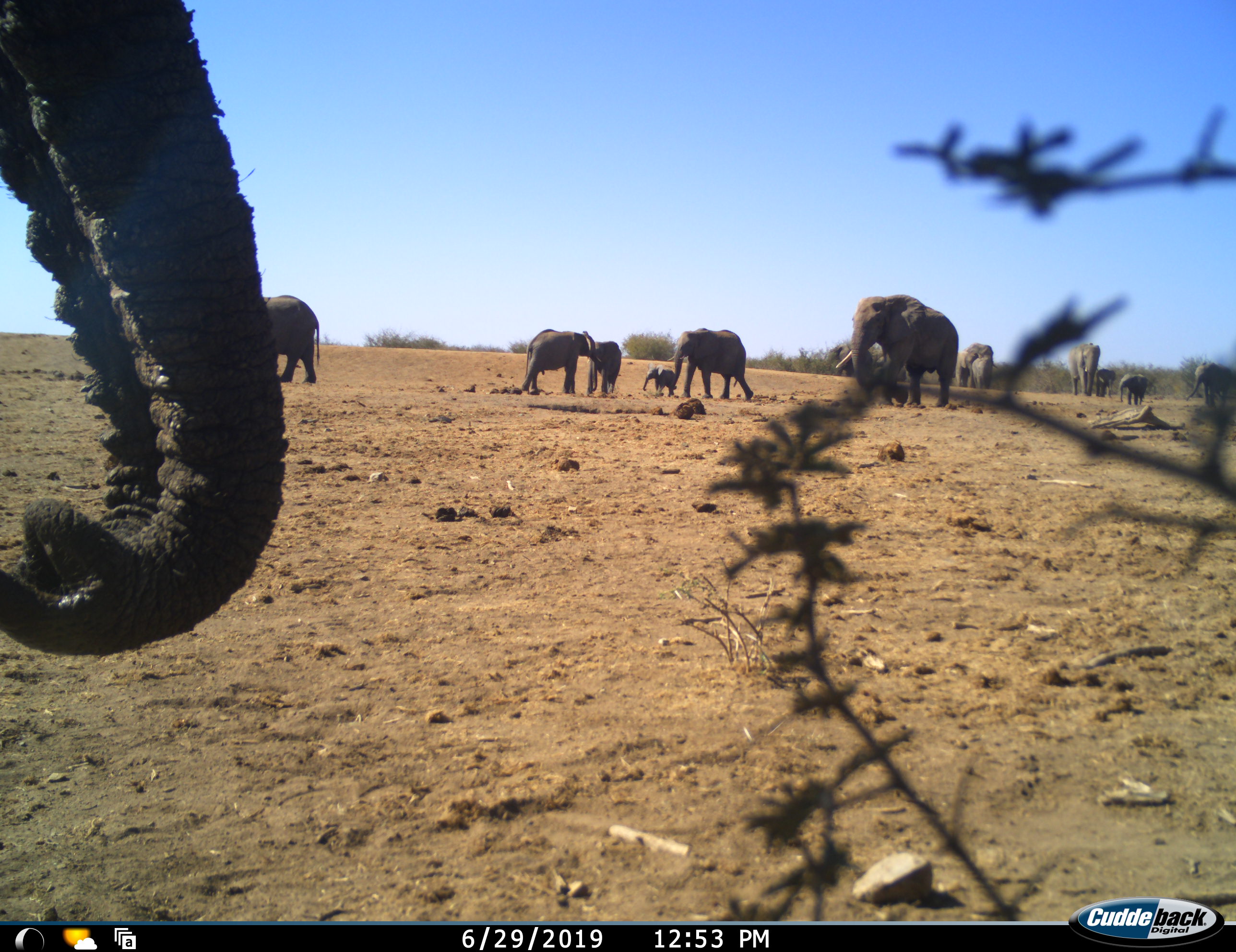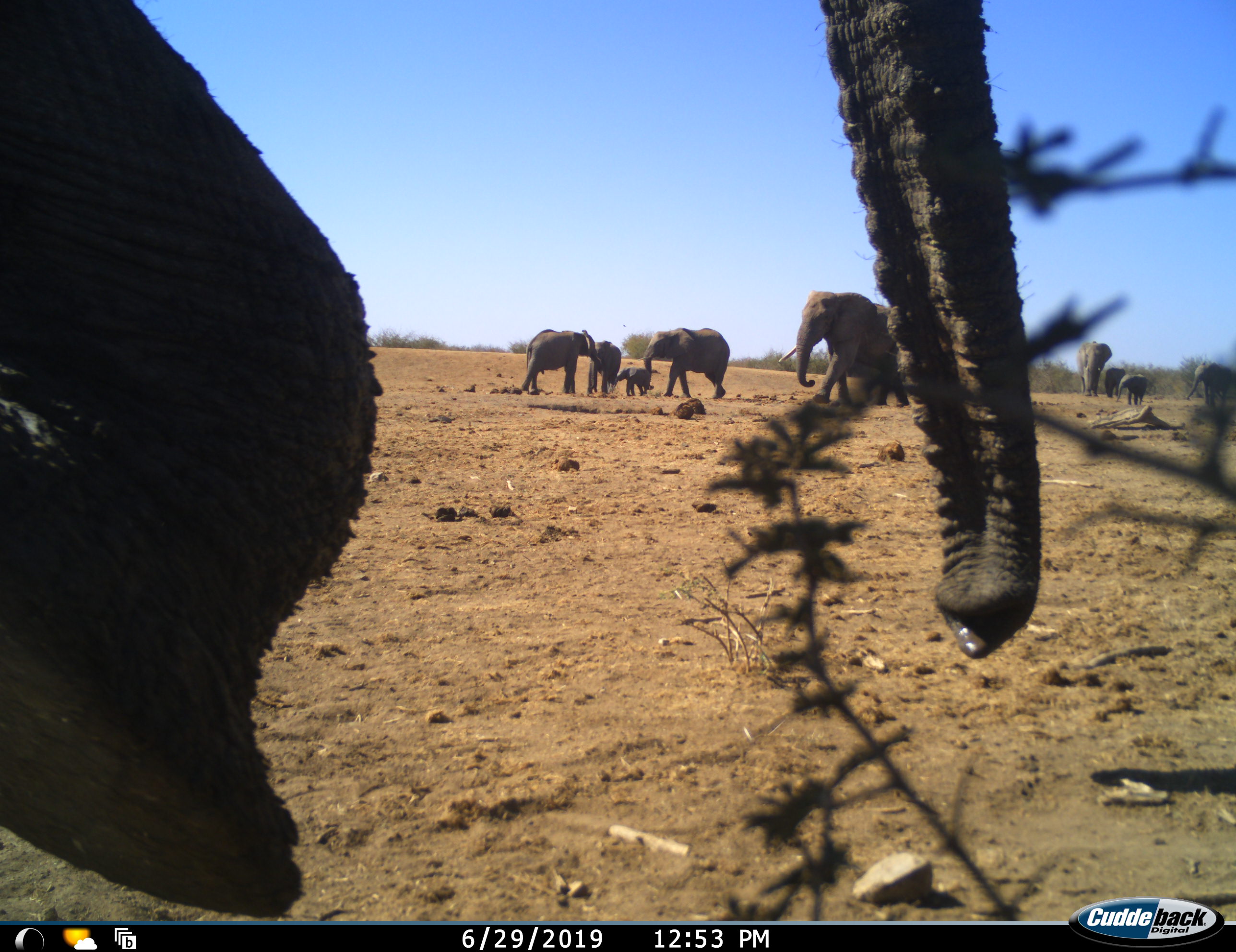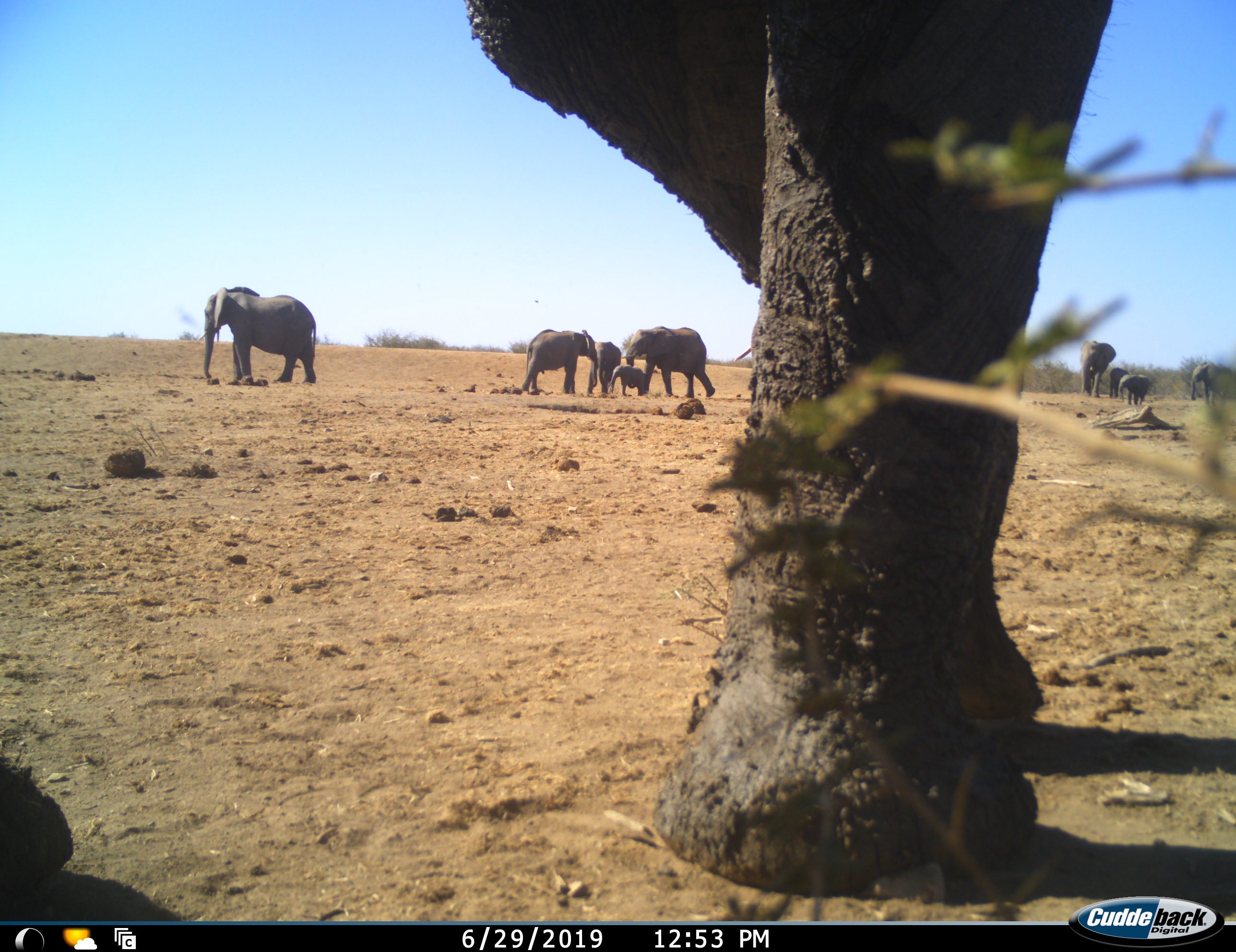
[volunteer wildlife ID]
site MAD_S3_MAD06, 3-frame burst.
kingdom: Animalia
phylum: Chordata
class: Mammalia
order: Proboscidea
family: Elephantidae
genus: Loxodonta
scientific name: Loxodonta africana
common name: african bush elephant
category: elephant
Elephant (african bush elephant) (Loxodonta africana), count 11-50. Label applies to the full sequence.